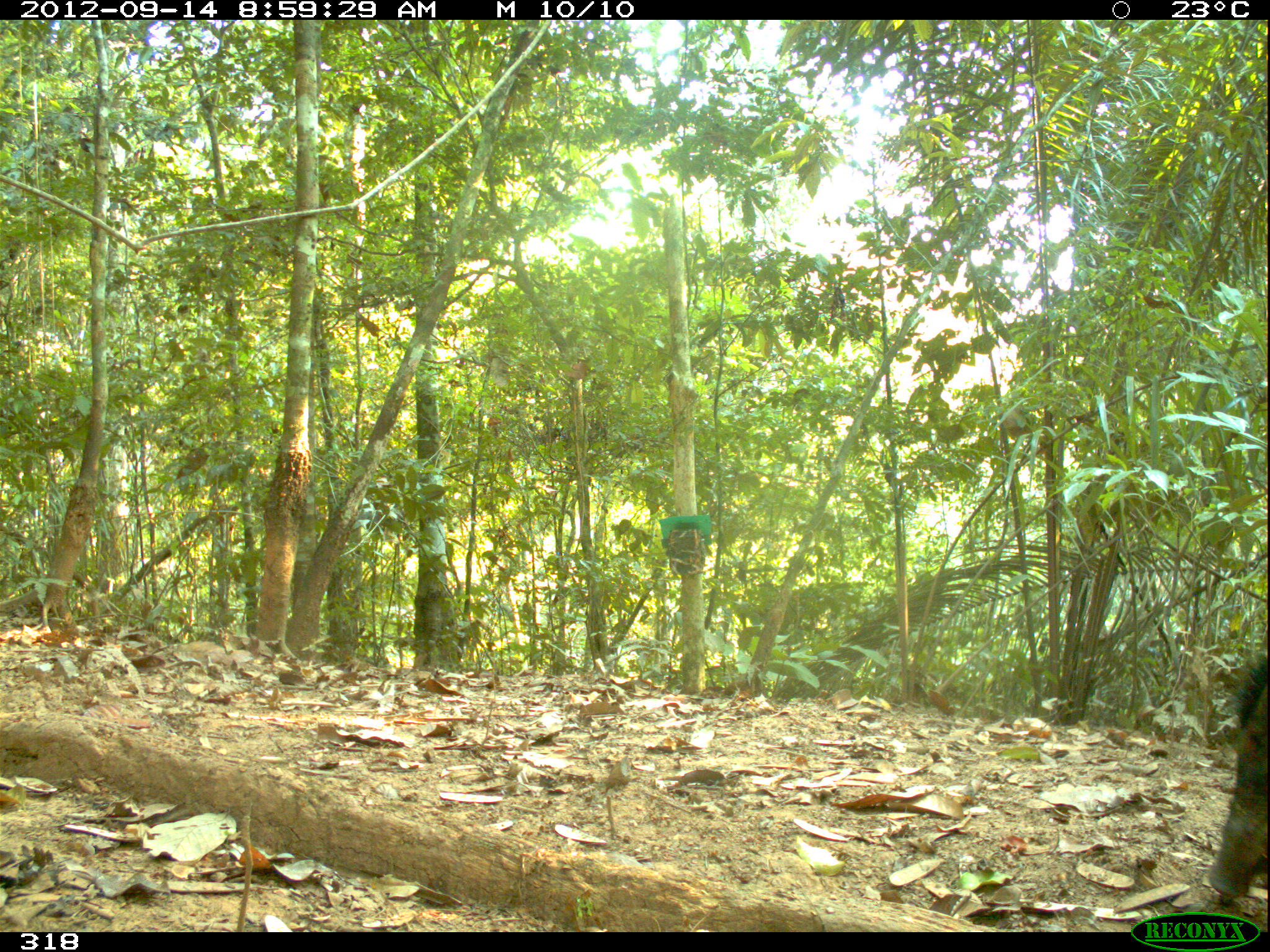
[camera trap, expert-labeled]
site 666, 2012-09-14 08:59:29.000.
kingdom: Animalia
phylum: Chordata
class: Mammalia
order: Artiodactyla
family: Tayassuidae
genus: Tayassu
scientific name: Tayassu pecari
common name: white-lipped peccary